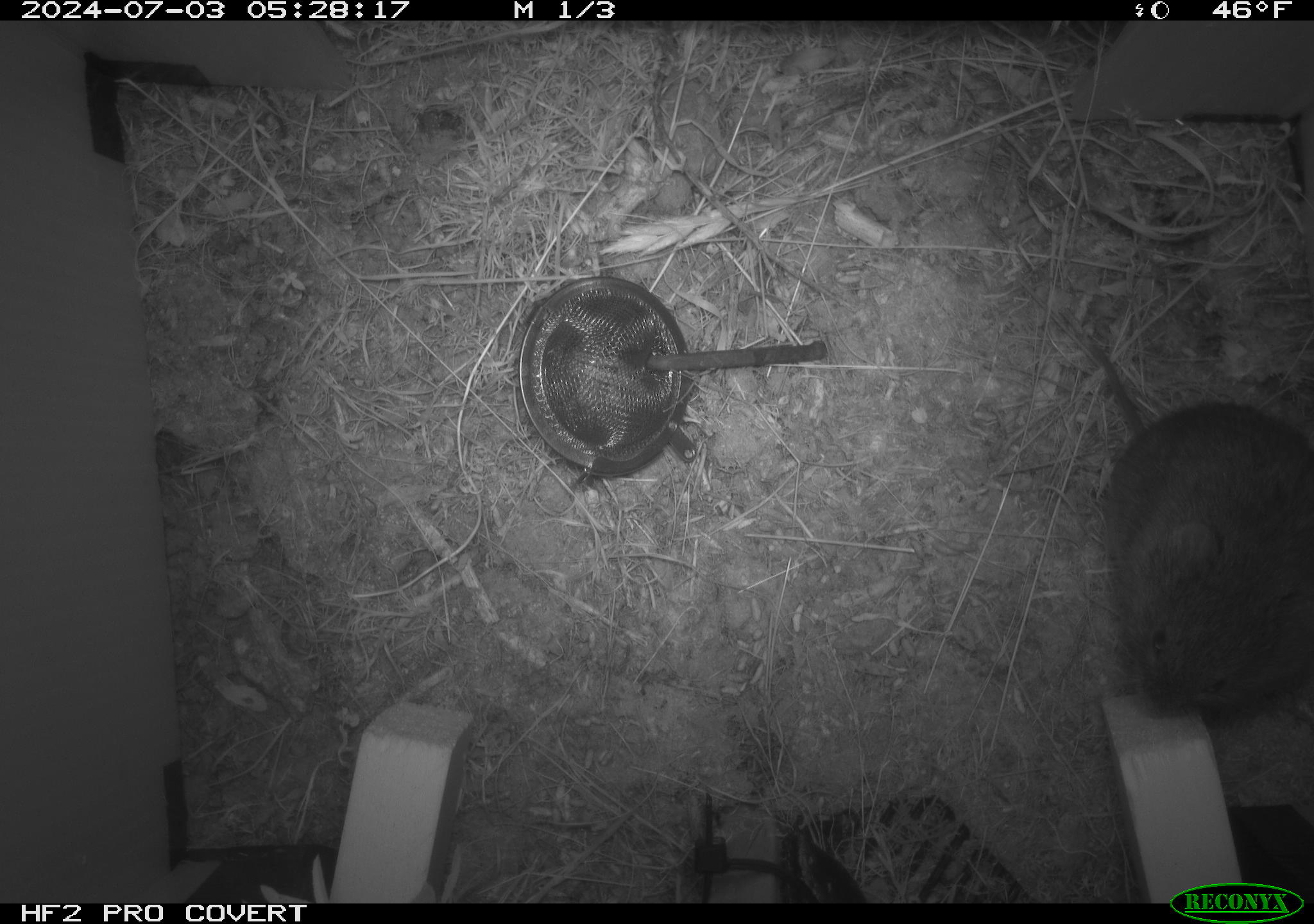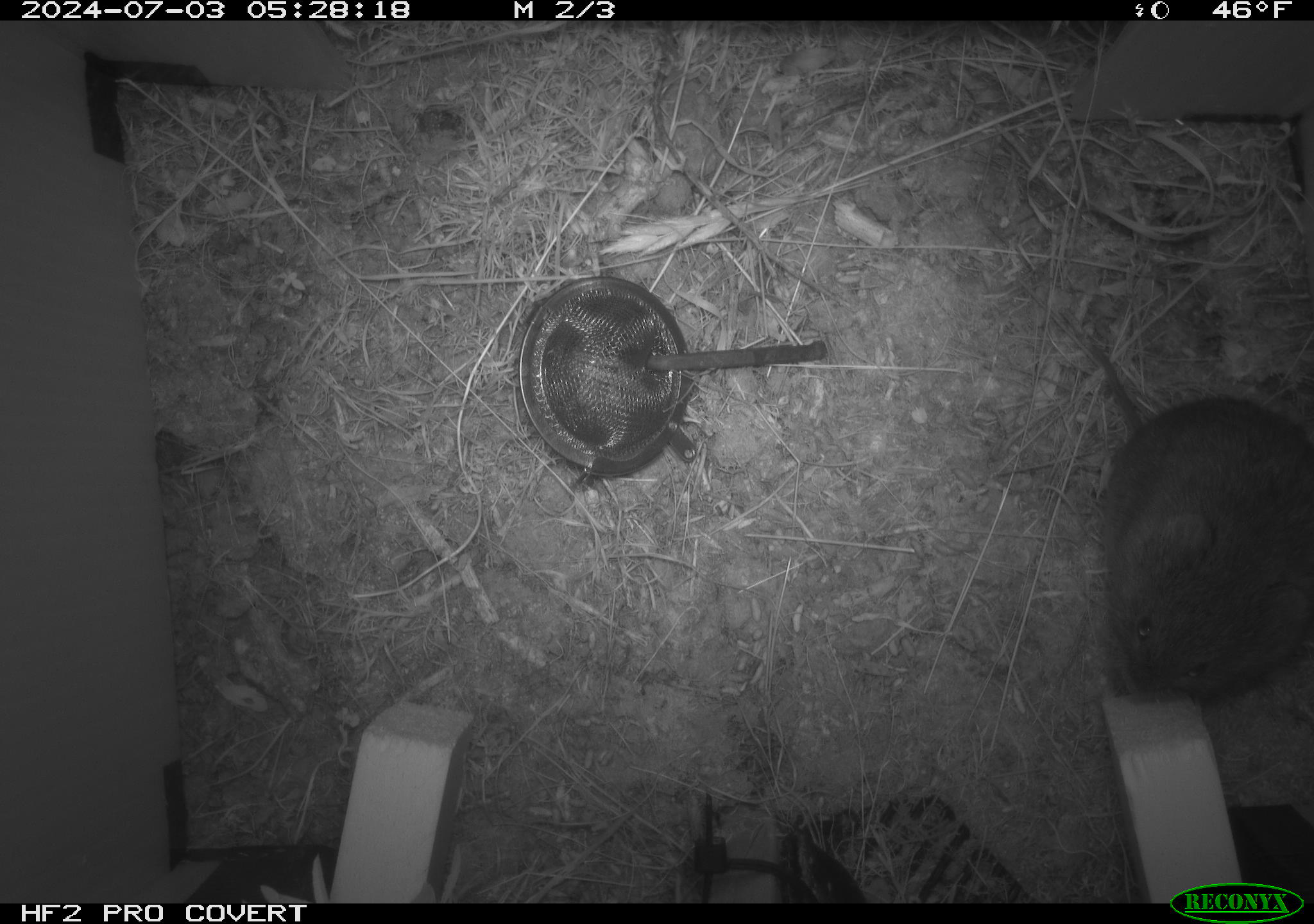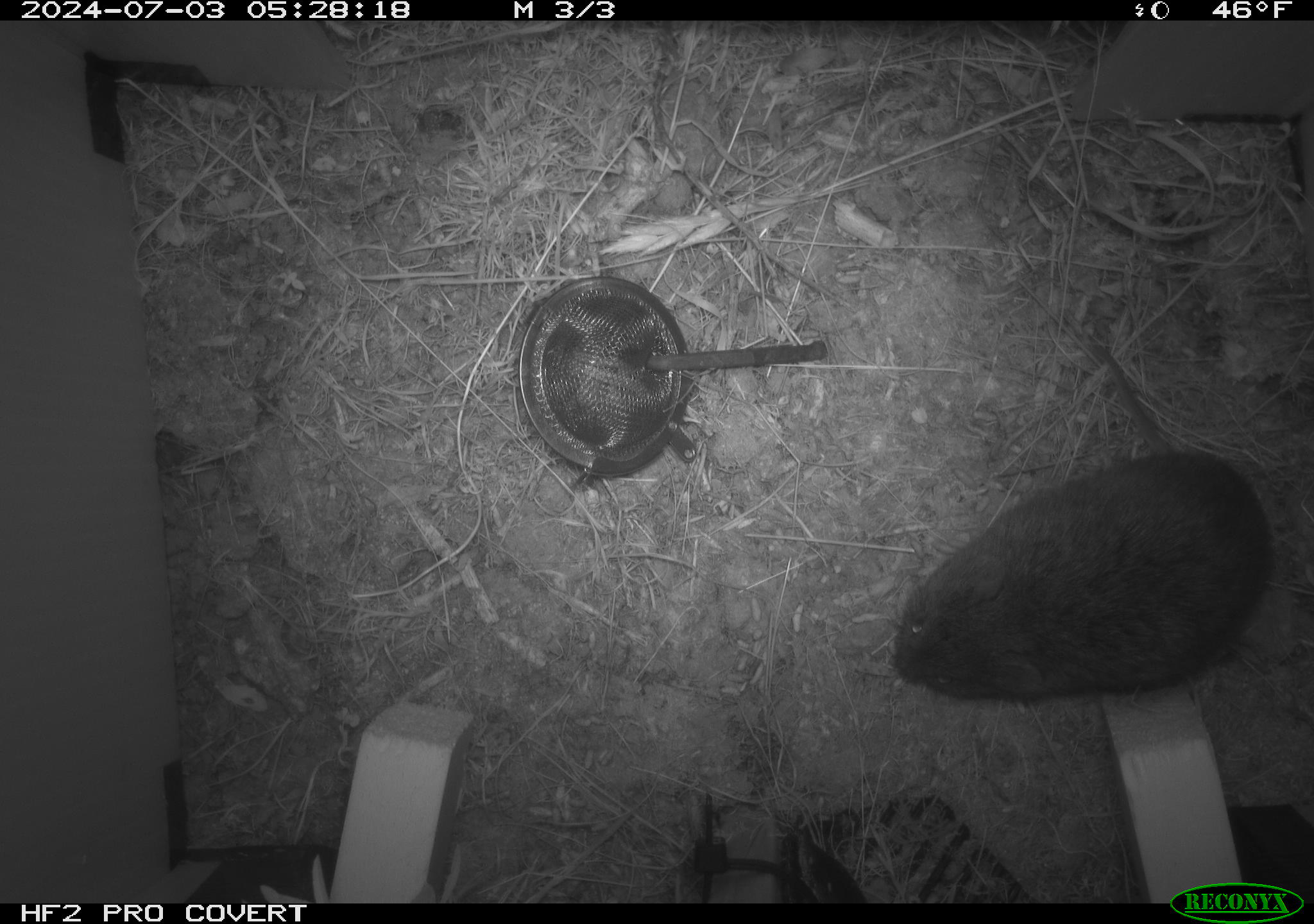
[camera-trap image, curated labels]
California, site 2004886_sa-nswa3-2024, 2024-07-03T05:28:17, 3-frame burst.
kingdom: Animalia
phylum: Chordata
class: Mammalia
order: Rodentia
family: Cricetidae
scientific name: Arvicolinae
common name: voles, lemmings, and muskrats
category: arvicolinae subfamily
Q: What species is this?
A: Arvicolinae subfamily (voles, lemmings, and muskrats) (Arvicolinae).